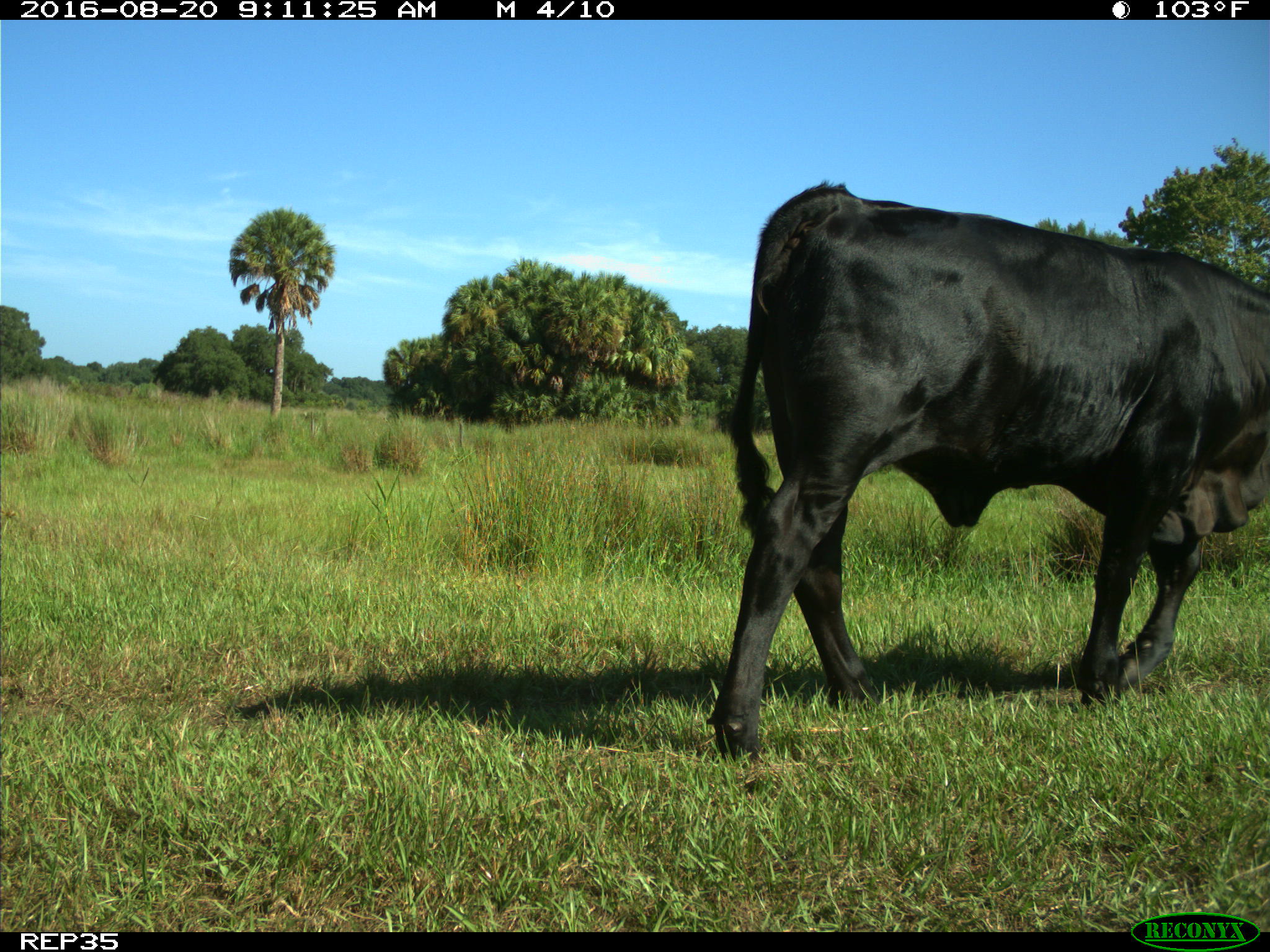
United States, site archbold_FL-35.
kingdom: Animalia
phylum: Chordata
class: Mammalia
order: Artiodactyla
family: Bovidae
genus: Bos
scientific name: Bos taurus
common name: domestic cow